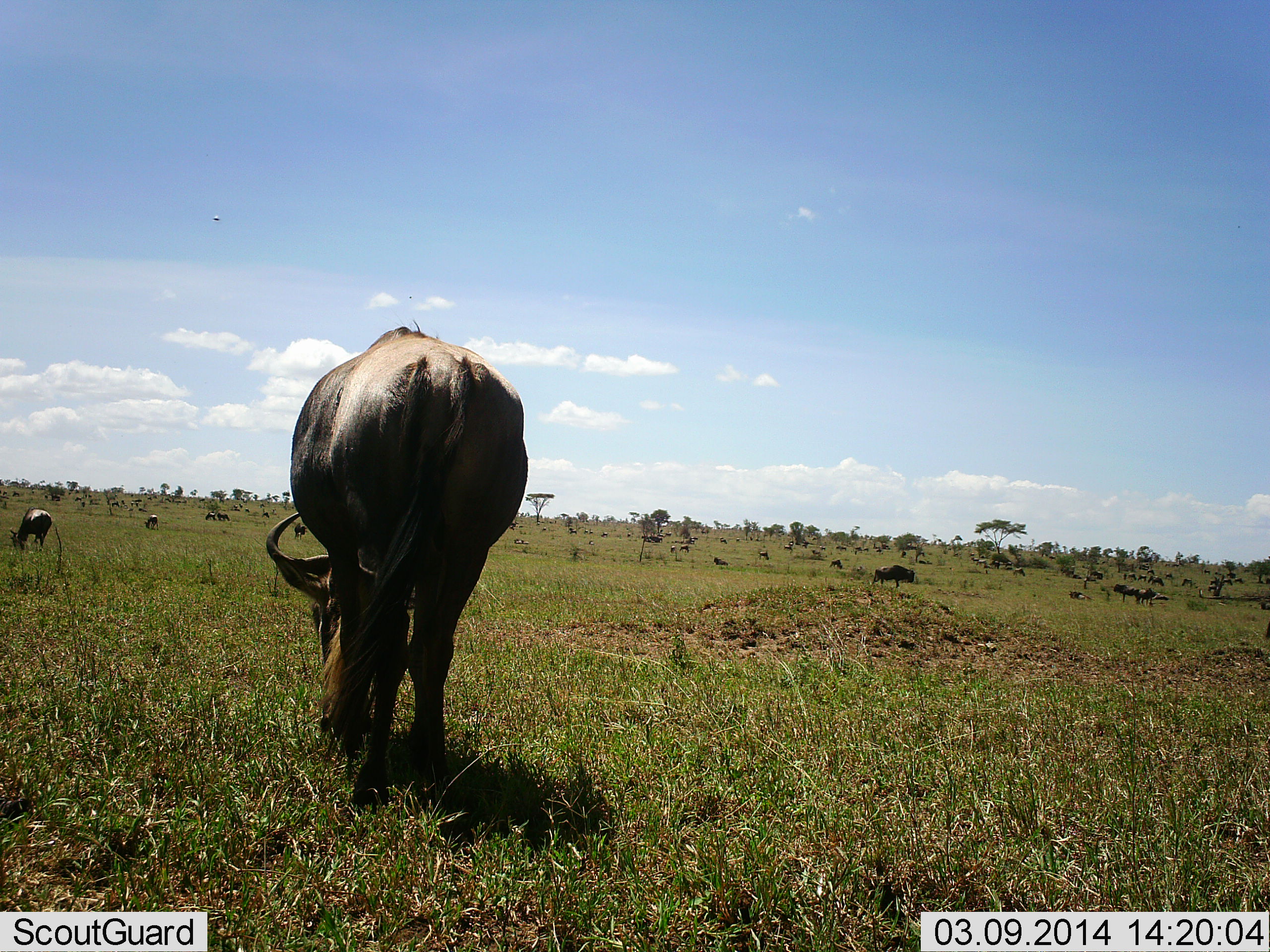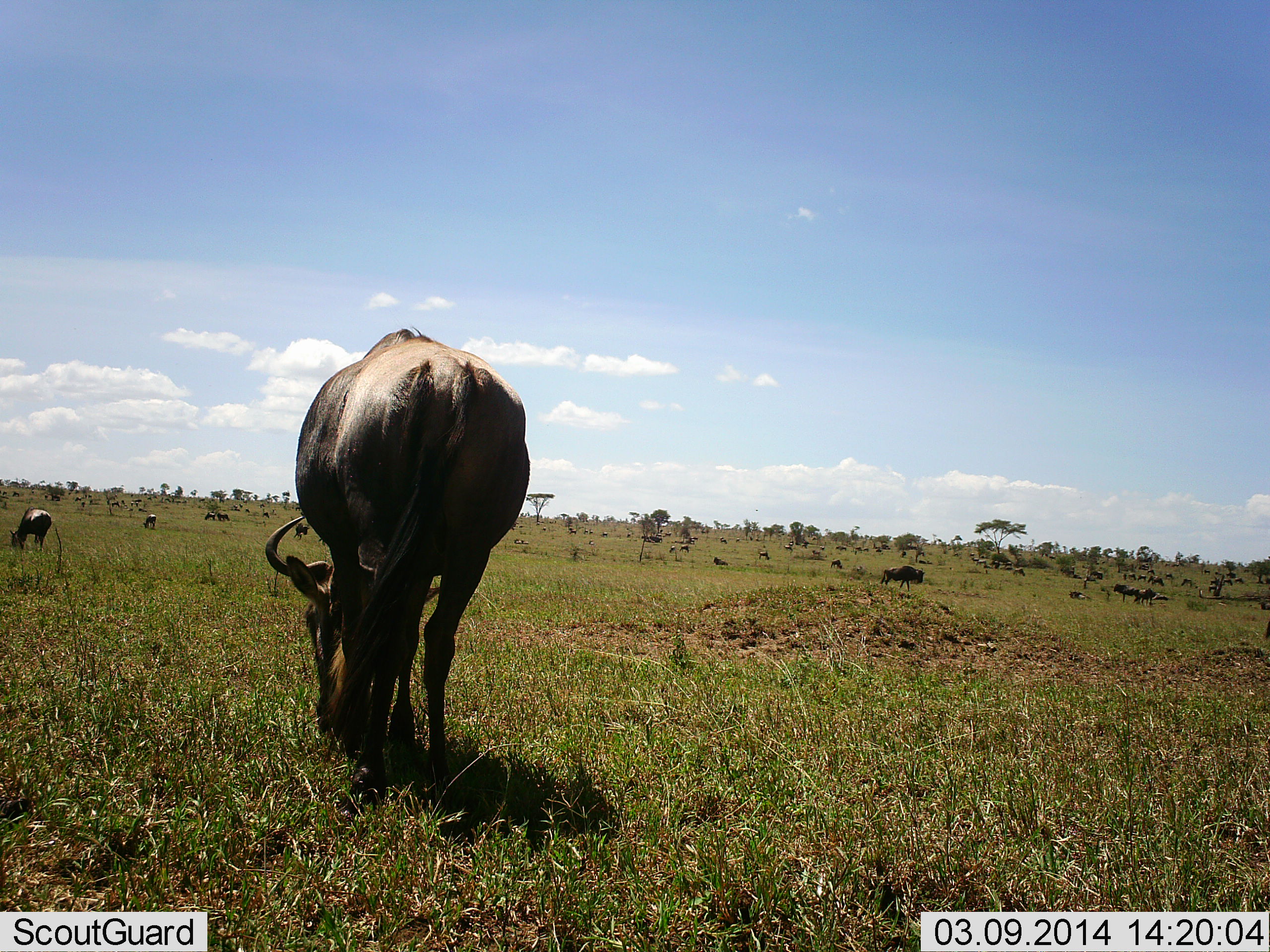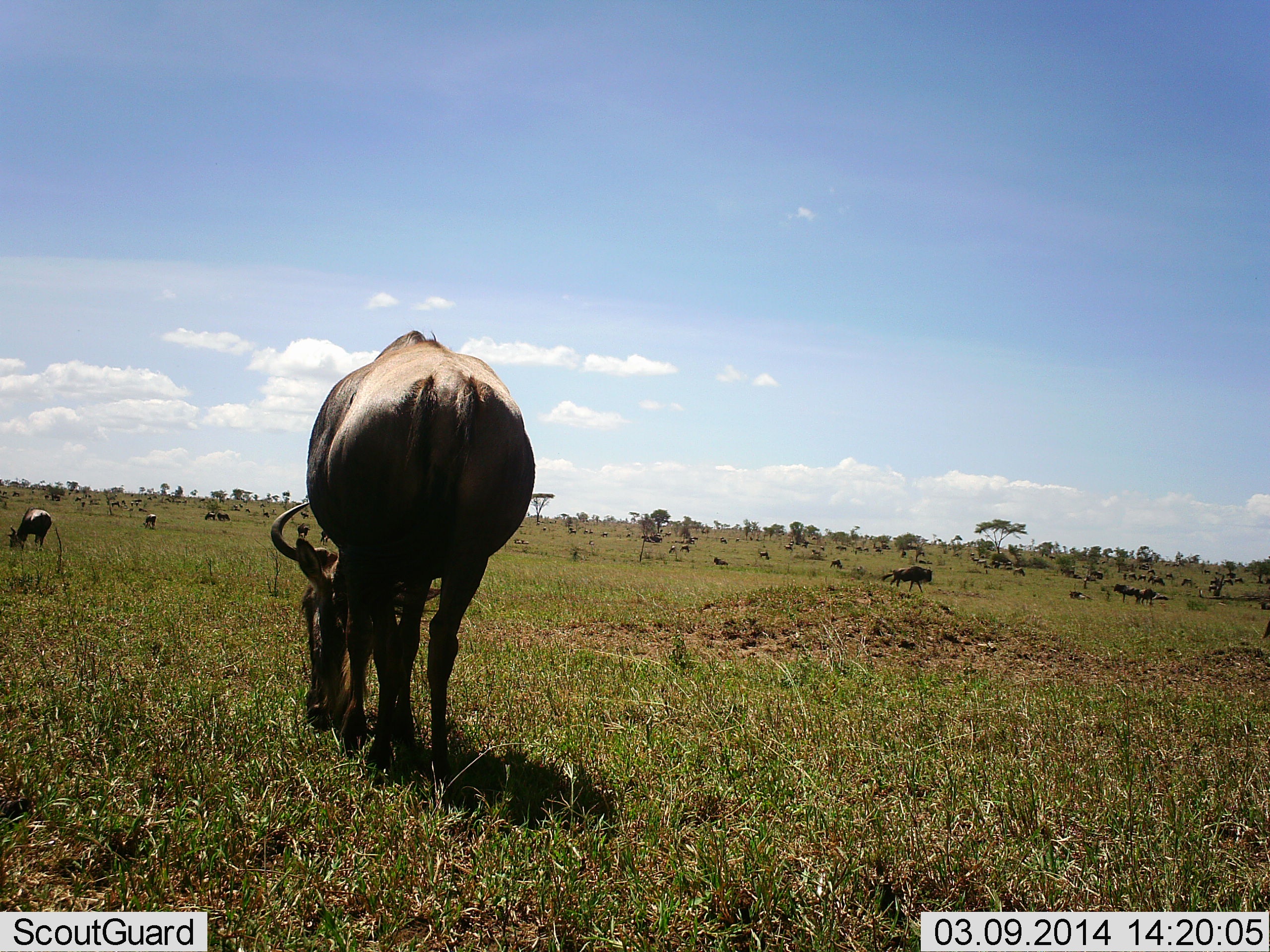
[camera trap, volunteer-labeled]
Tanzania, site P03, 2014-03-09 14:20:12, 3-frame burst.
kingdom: Animalia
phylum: Chordata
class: Mammalia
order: Artiodactyla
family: Bovidae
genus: Connochaetes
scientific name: Connochaetes taurinus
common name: blue wildebeest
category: wildebeest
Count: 11-50.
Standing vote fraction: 50%.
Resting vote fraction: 0%.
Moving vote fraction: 30%.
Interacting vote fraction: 0%.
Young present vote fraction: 0%.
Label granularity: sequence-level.